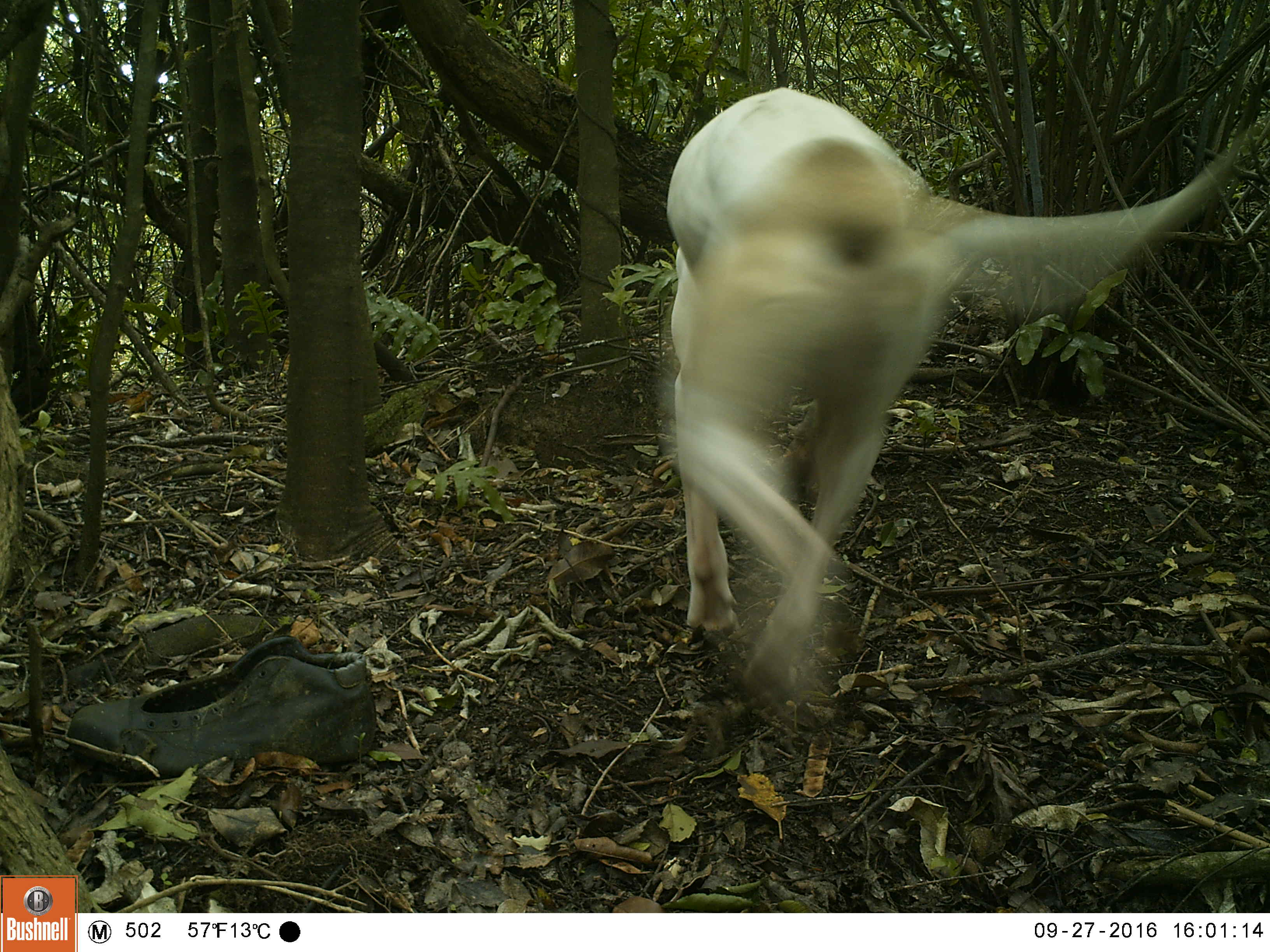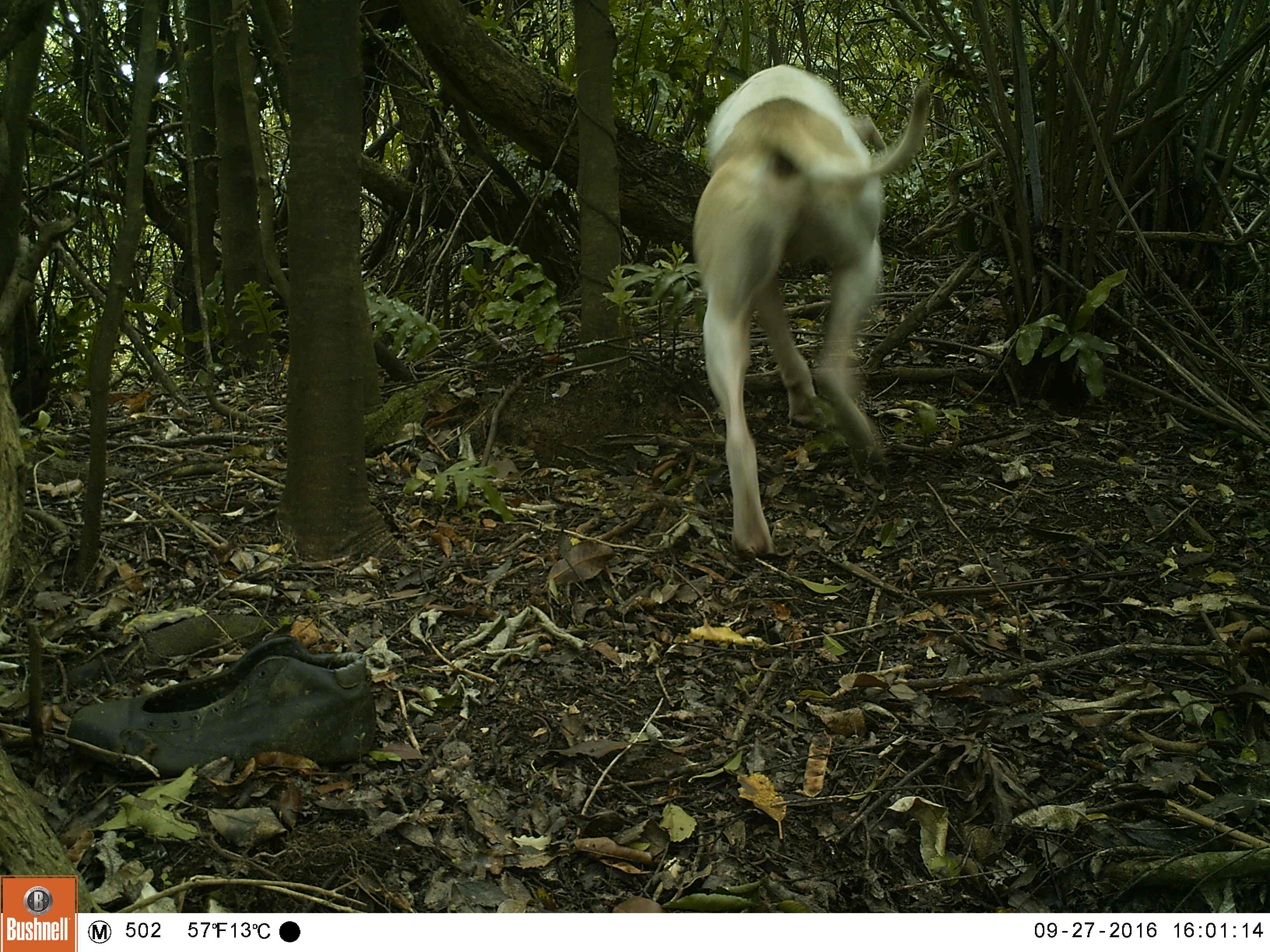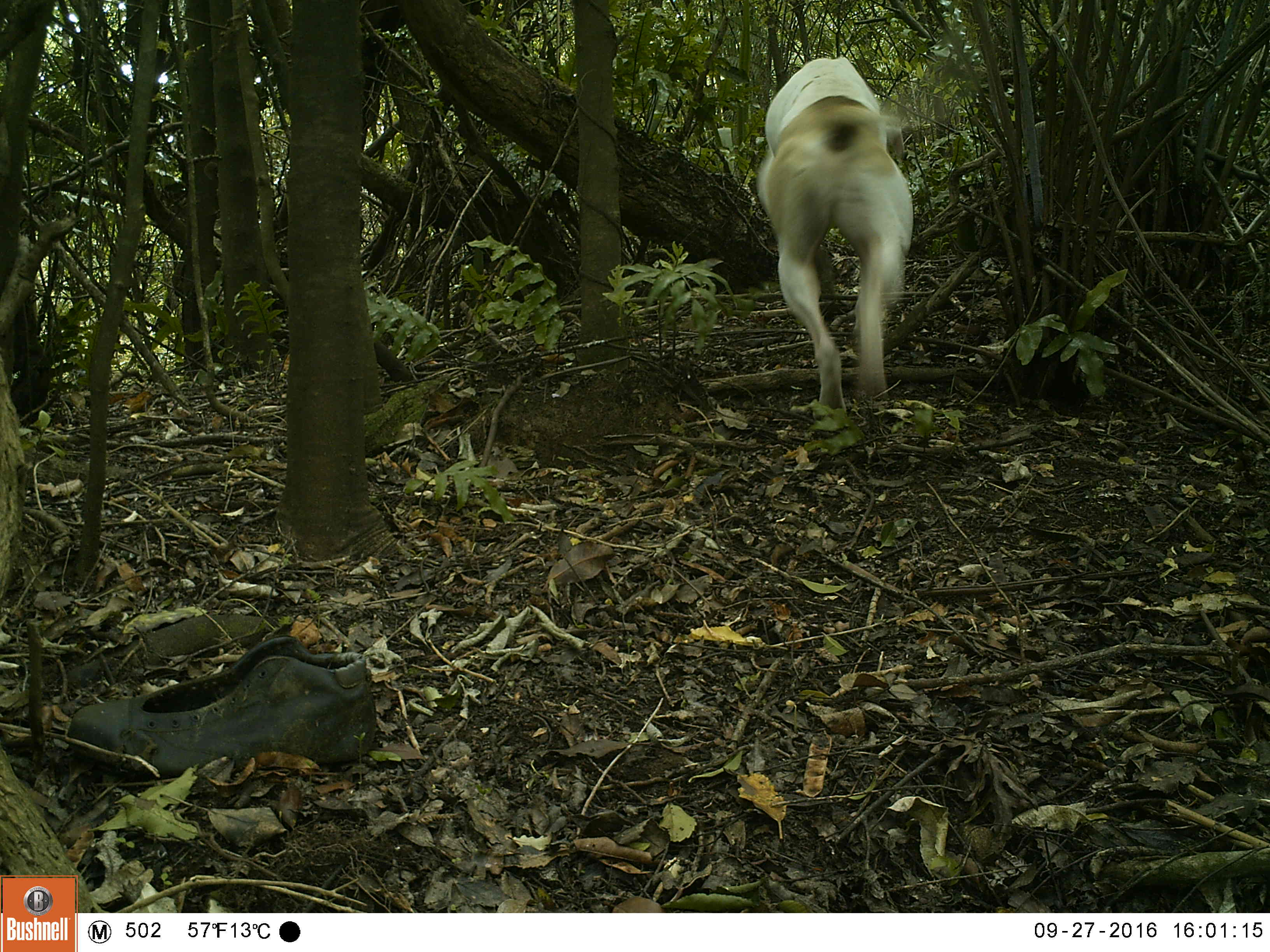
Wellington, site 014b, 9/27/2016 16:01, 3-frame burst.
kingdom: Animalia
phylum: Chordata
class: Mammalia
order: Carnivora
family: Canidae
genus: Canis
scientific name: Canis familiaris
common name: dog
Dog (Canis familiaris).